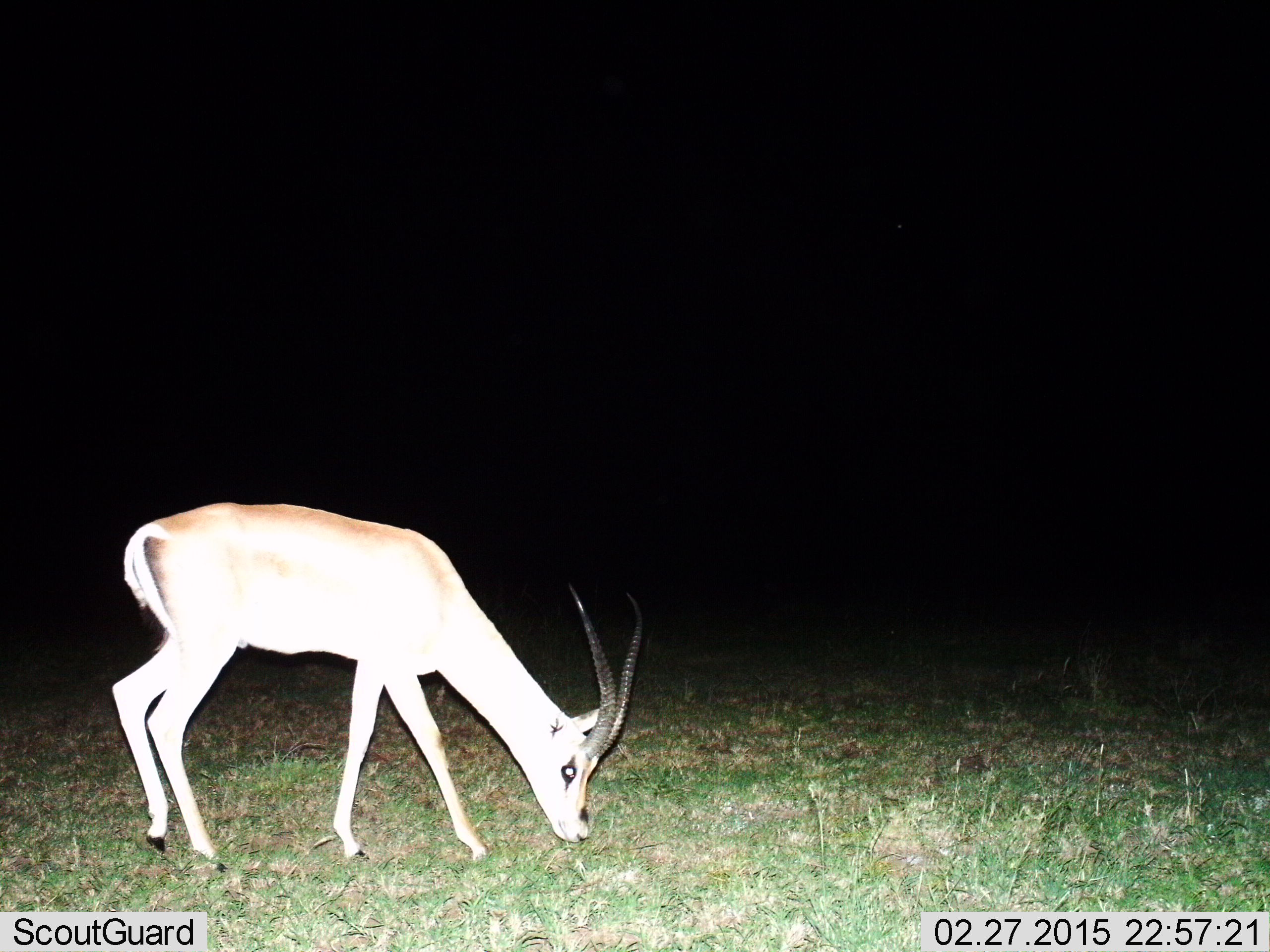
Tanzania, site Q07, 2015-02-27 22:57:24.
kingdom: Animalia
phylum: Chordata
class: Mammalia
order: Artiodactyla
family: Bovidae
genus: Nanger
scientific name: Nanger granti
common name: grant's gazelle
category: gazellegrants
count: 1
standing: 40%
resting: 0%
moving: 0%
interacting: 0%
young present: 0%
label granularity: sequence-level